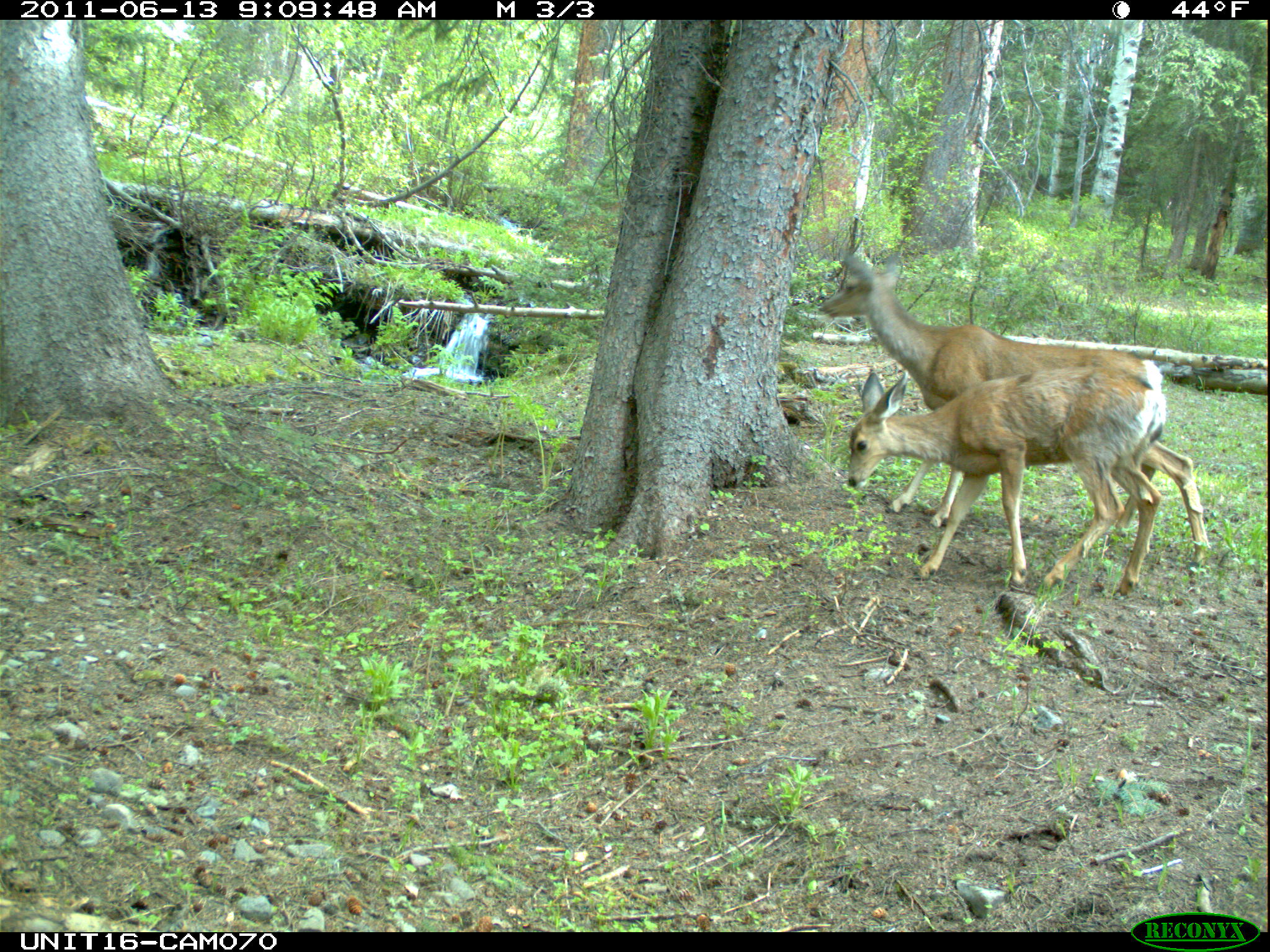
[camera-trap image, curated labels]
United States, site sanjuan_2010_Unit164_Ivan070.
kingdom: Animalia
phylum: Chordata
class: Mammalia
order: Artiodactyla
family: Cervidae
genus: Odocoileus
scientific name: Odocoileus hemionus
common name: mule deer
Odocoileus hemionus (mule deer).